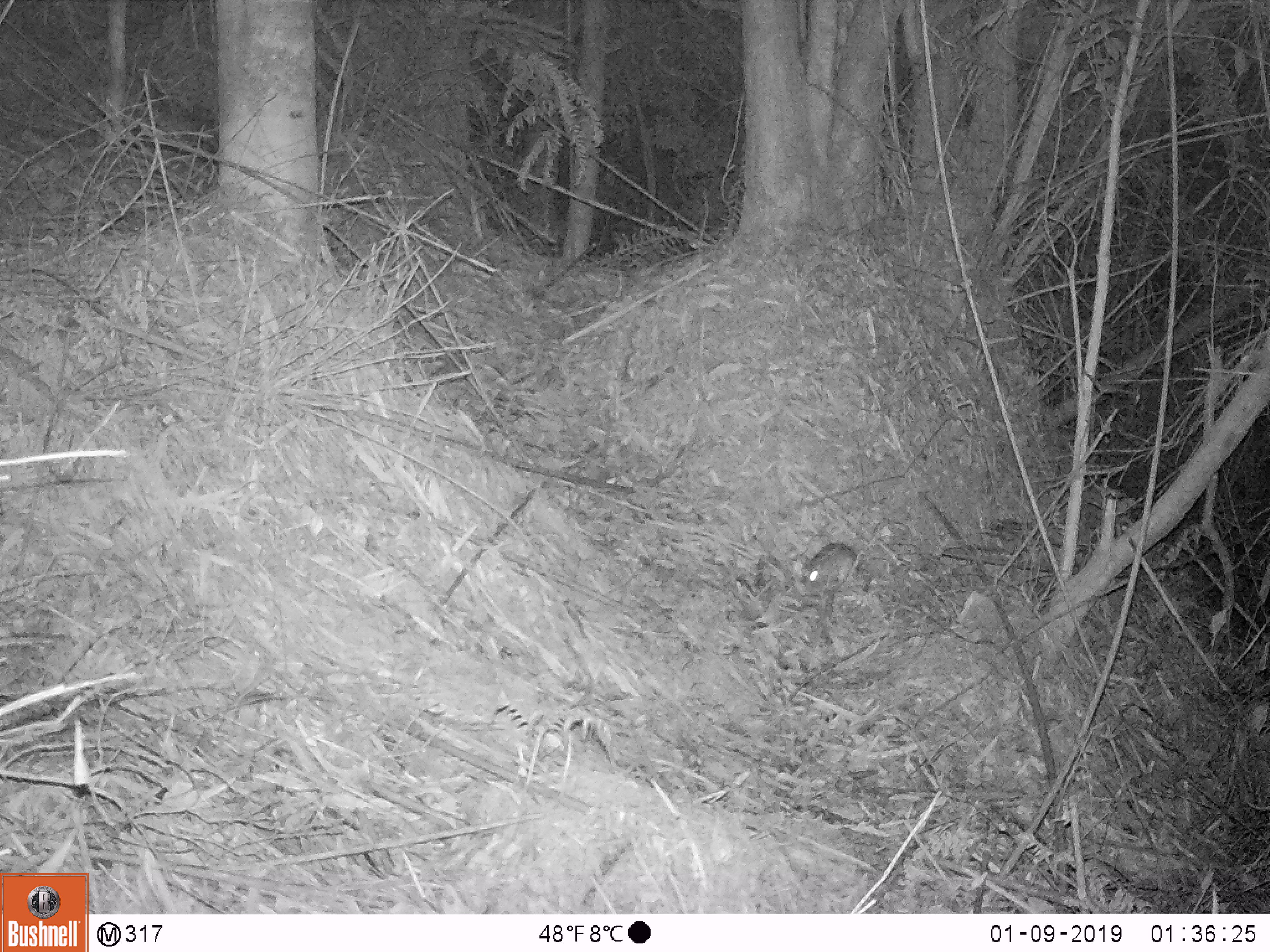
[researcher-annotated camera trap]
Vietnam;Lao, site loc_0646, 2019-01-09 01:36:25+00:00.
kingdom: Animalia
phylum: Chordata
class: Mammalia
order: Rodentia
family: Muridae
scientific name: Muridae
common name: old-world mice and rats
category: unidentified murid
Unidentified murid (old-world mice and rats) (Muridae). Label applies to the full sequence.